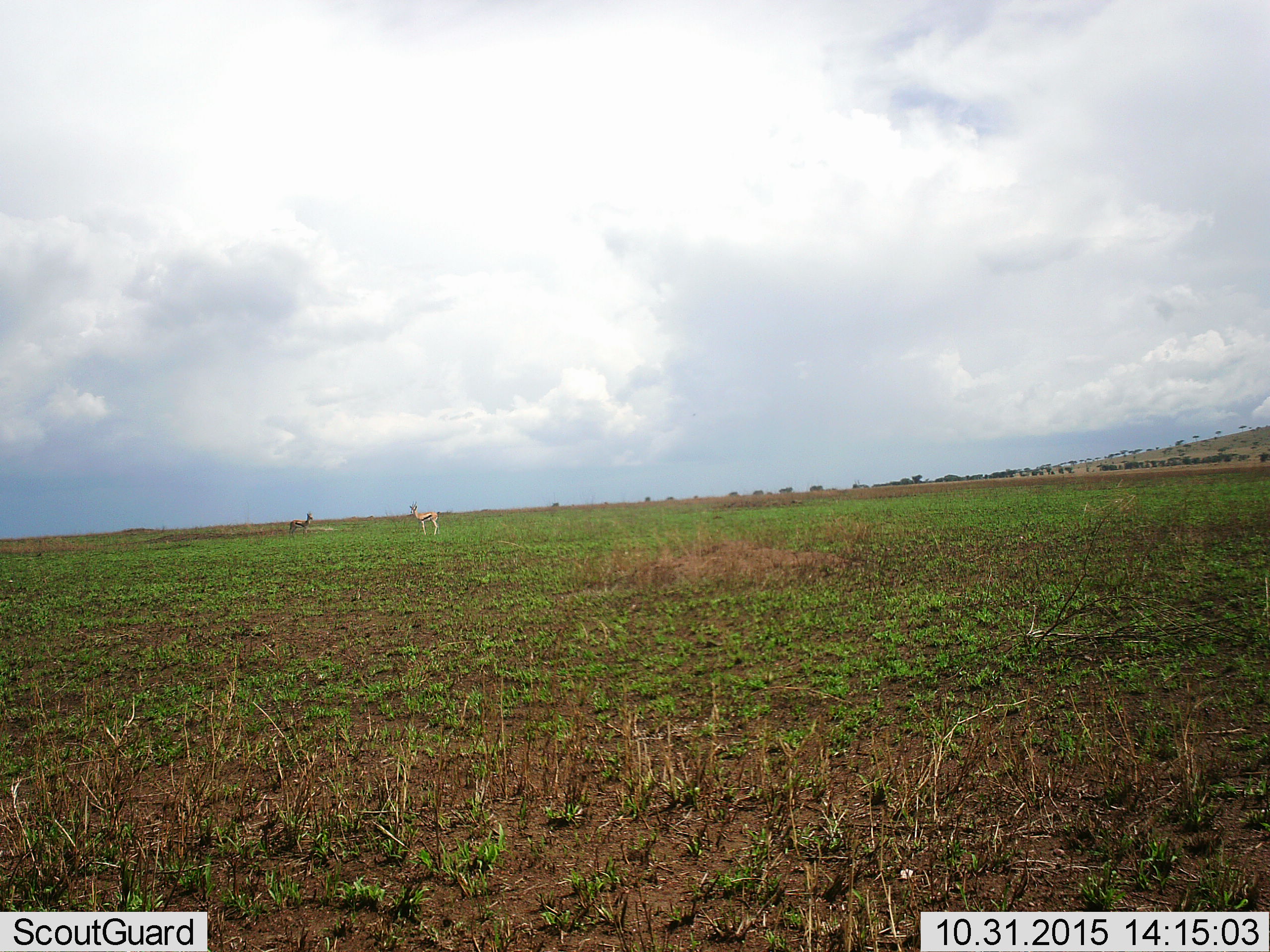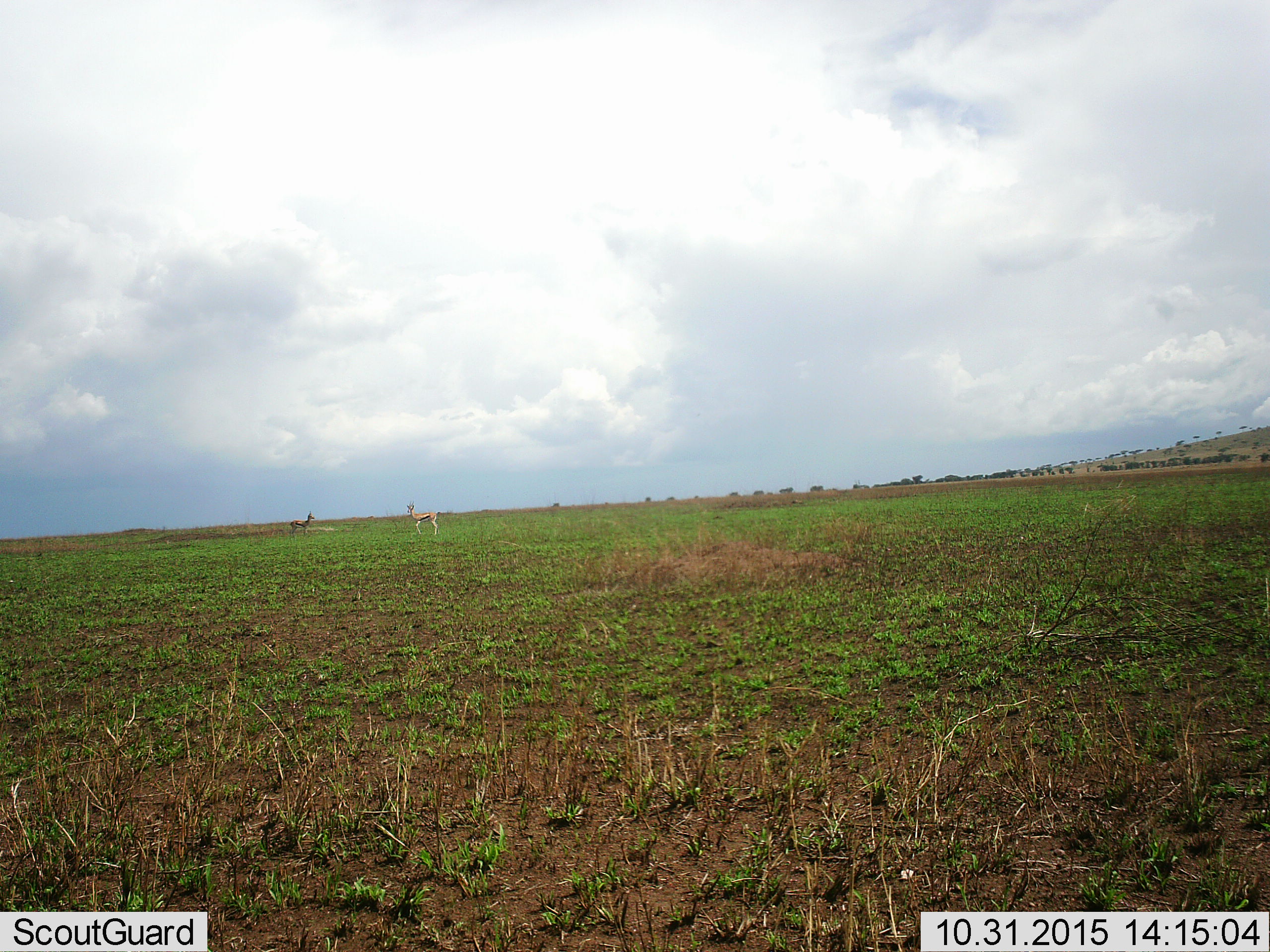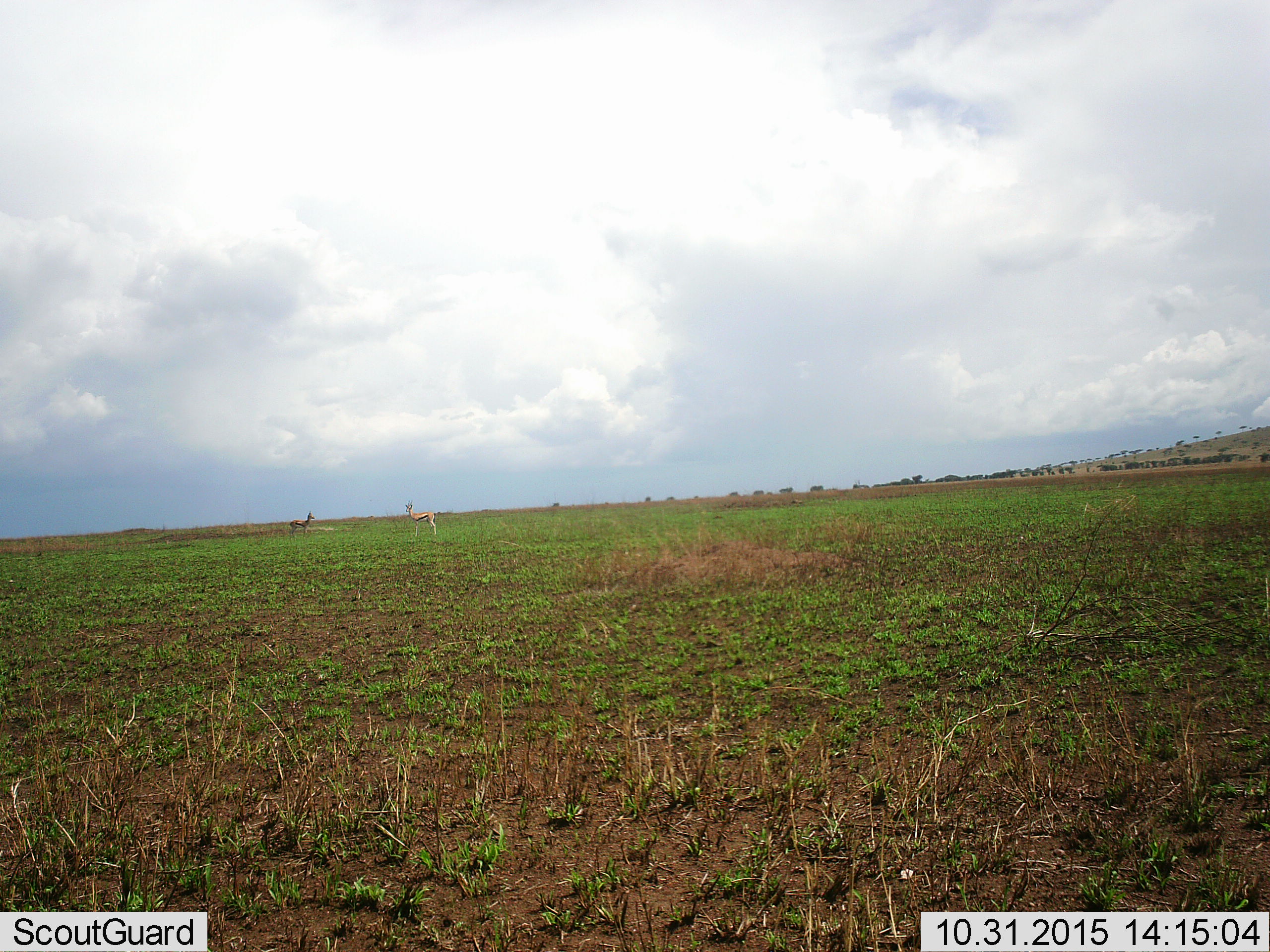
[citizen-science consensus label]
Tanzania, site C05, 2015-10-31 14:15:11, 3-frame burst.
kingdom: Animalia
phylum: Chordata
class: Mammalia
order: Artiodactyla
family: Bovidae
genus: Eudorcas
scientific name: Eudorcas thomsonii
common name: thomson's gazelle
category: gazellethomsons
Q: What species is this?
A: Gazellethomsons (thomson's gazelle) (Eudorcas thomsonii).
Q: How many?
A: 2.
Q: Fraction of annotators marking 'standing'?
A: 100%.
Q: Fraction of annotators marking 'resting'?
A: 0%.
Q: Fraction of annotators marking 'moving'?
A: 21%.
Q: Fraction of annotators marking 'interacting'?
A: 0%.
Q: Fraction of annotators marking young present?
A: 0%.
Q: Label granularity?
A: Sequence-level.